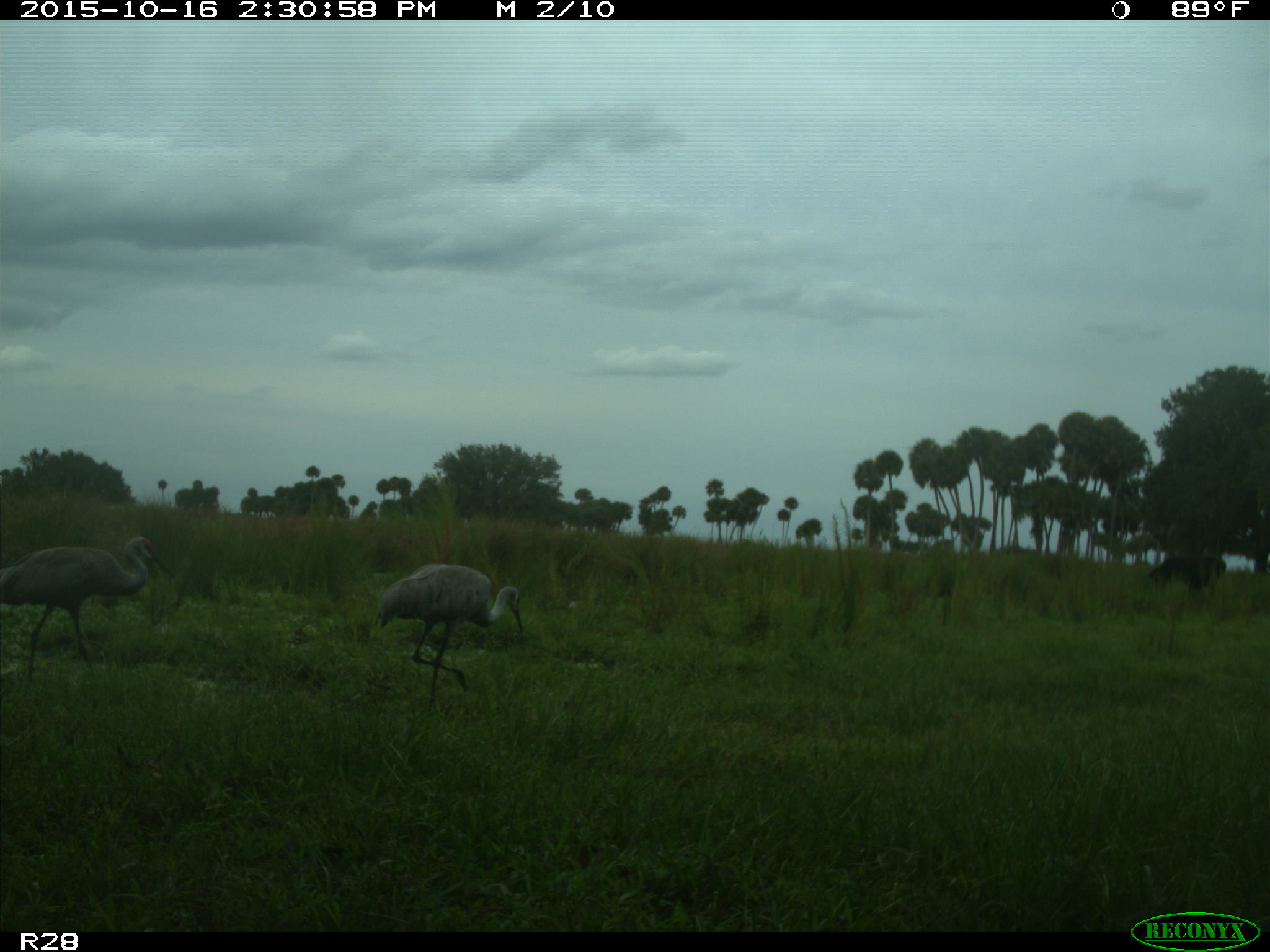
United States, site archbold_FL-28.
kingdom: Animalia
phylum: Chordata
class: Mammalia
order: Artiodactyla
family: Bovidae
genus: Bos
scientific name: Bos taurus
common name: domestic cow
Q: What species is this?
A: Bos taurus (domestic cow).